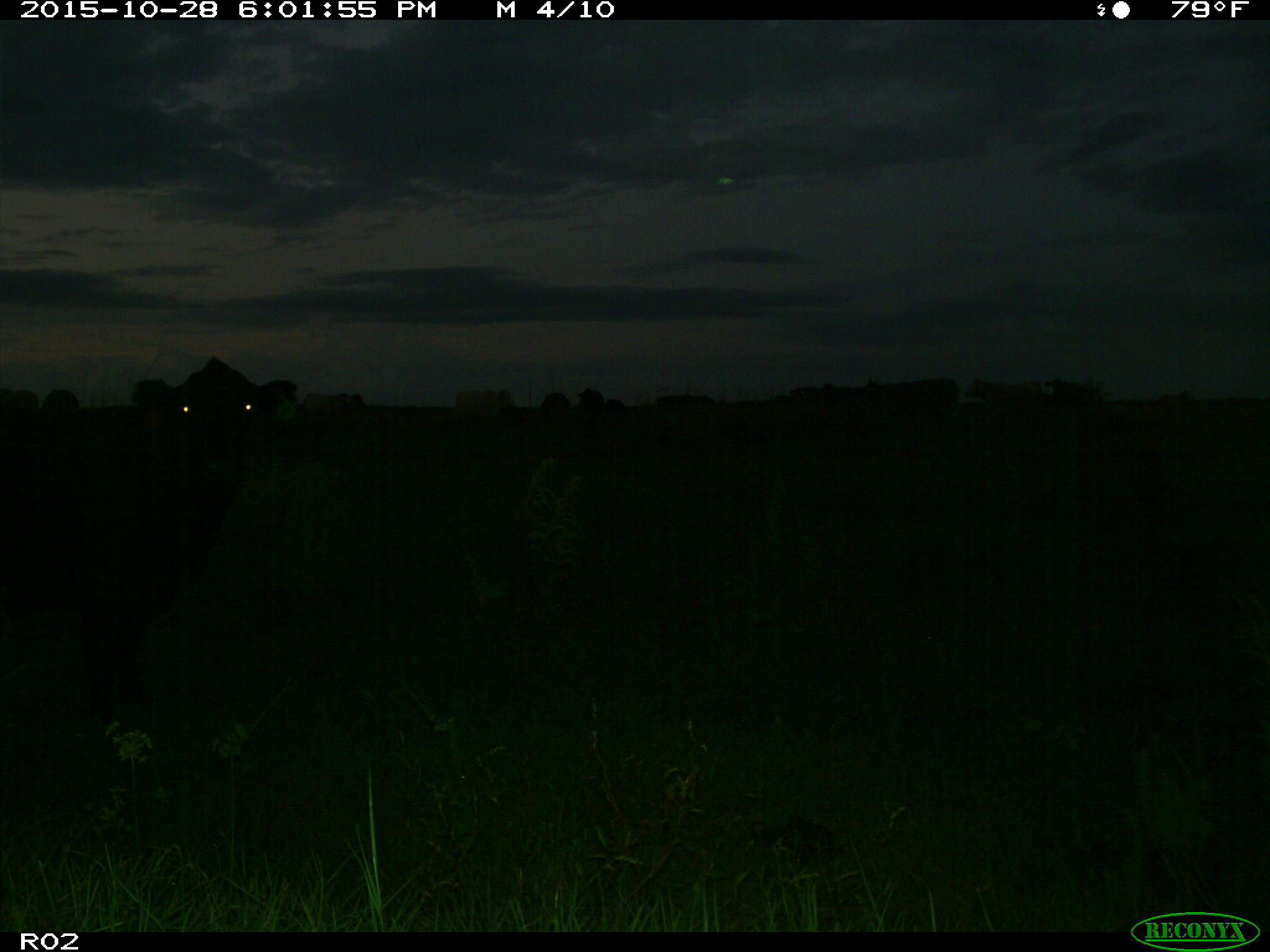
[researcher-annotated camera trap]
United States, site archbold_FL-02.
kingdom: Animalia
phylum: Chordata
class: Mammalia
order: Artiodactyla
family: Bovidae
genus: Bos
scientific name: Bos taurus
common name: domestic cow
Bos taurus (domestic cow).